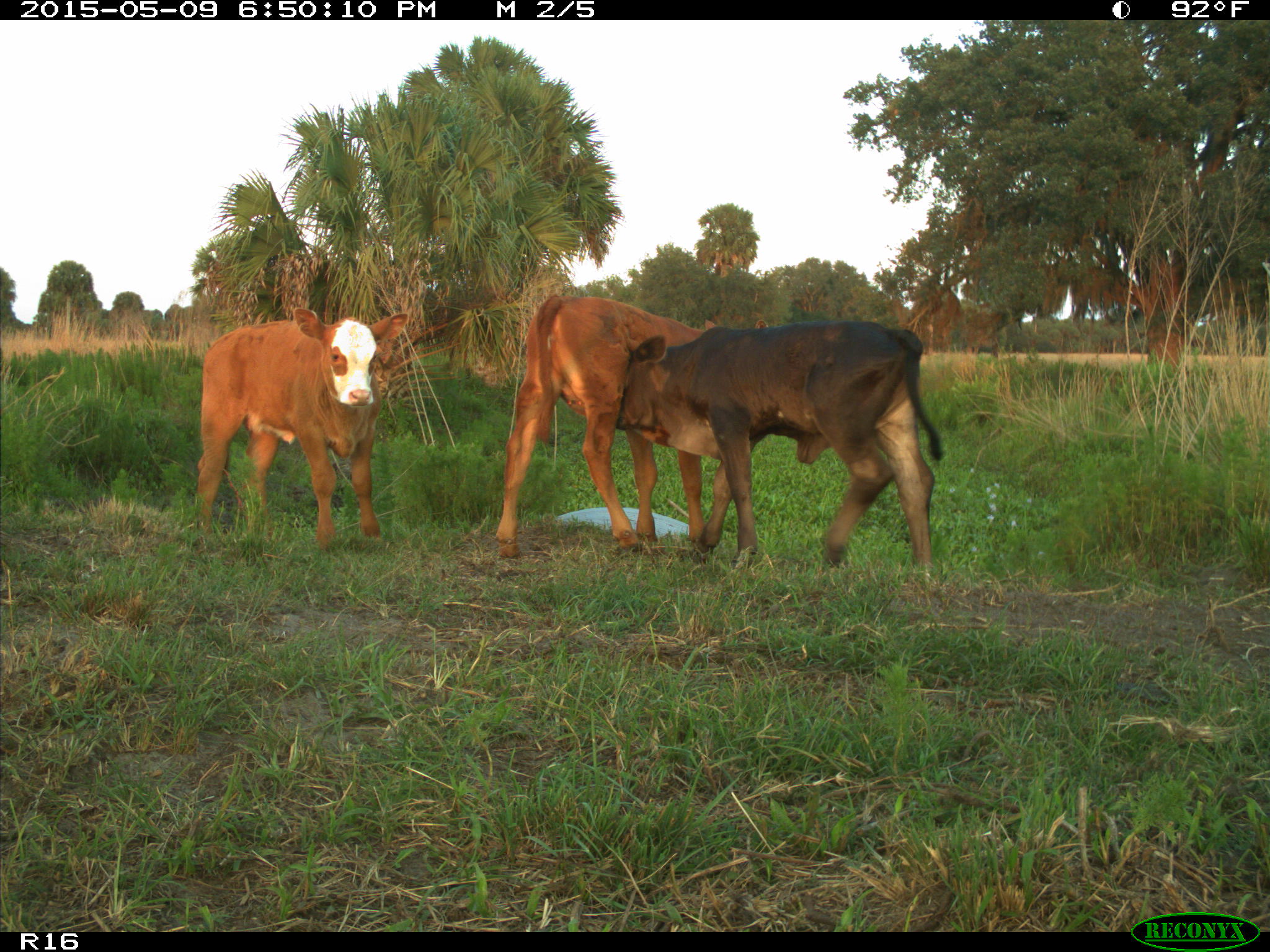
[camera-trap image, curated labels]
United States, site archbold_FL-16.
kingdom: Animalia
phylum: Chordata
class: Mammalia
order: Artiodactyla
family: Bovidae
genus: Bos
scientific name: Bos taurus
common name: domestic cow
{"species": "Bos taurus (domestic cow)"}